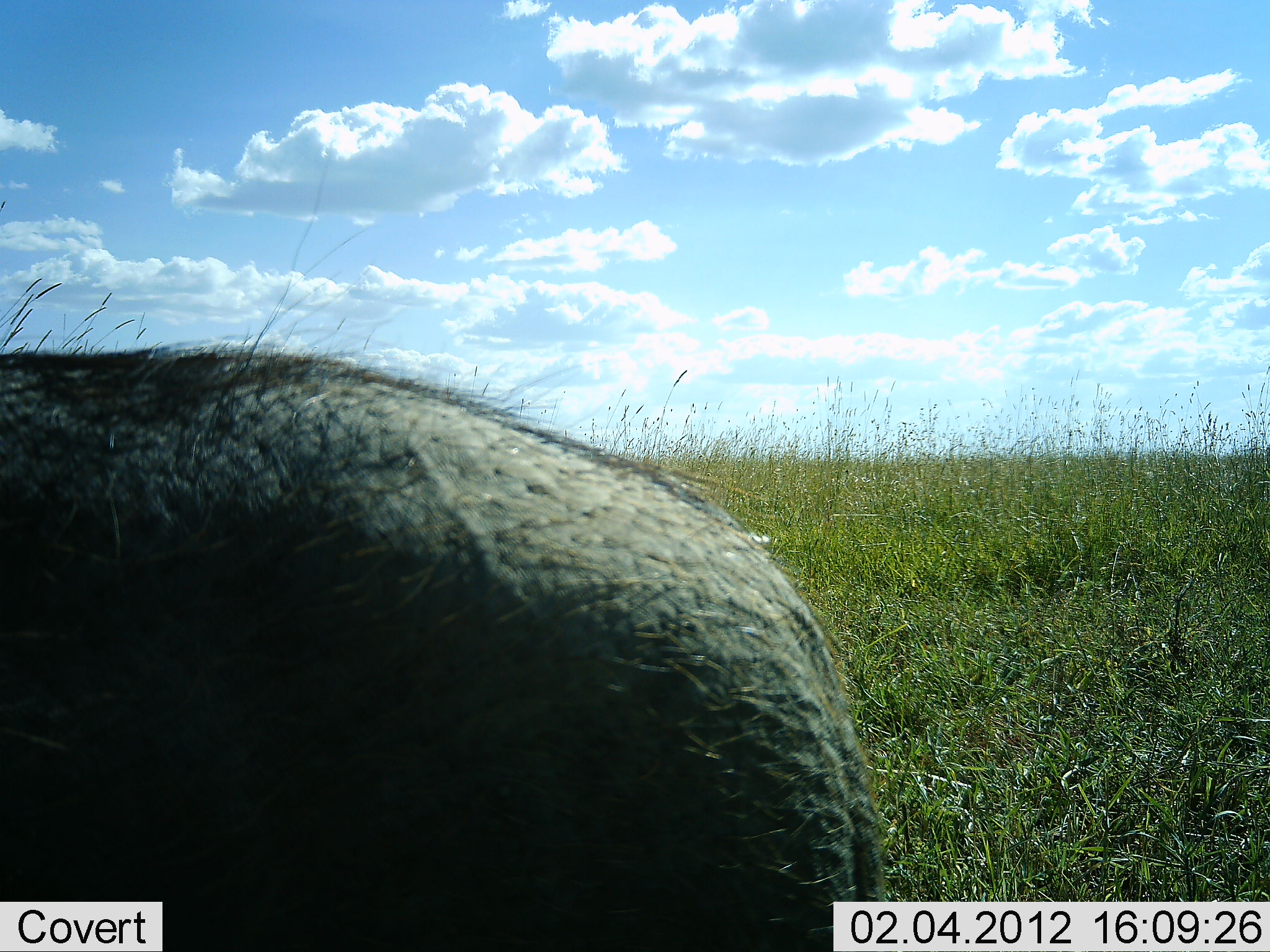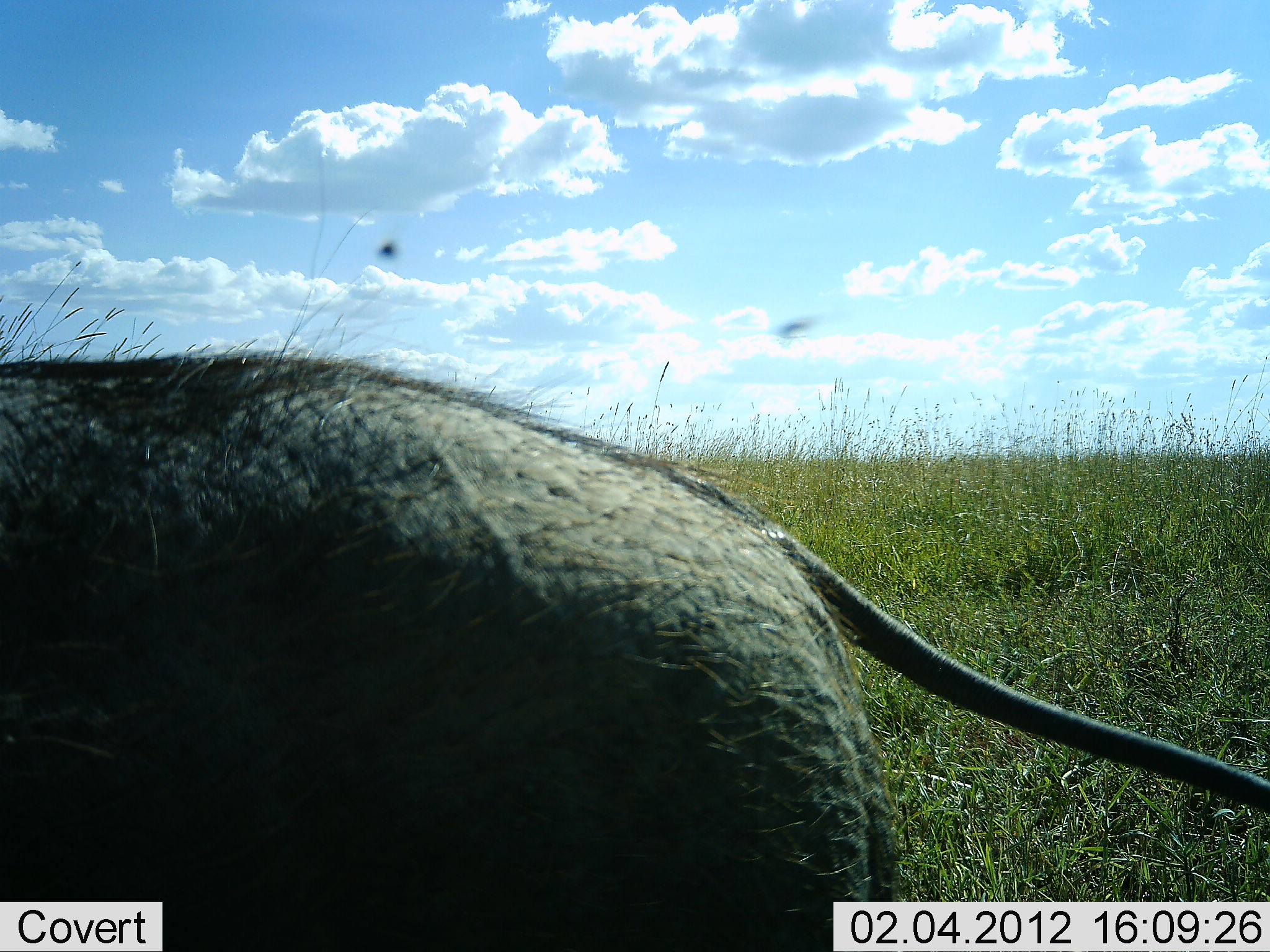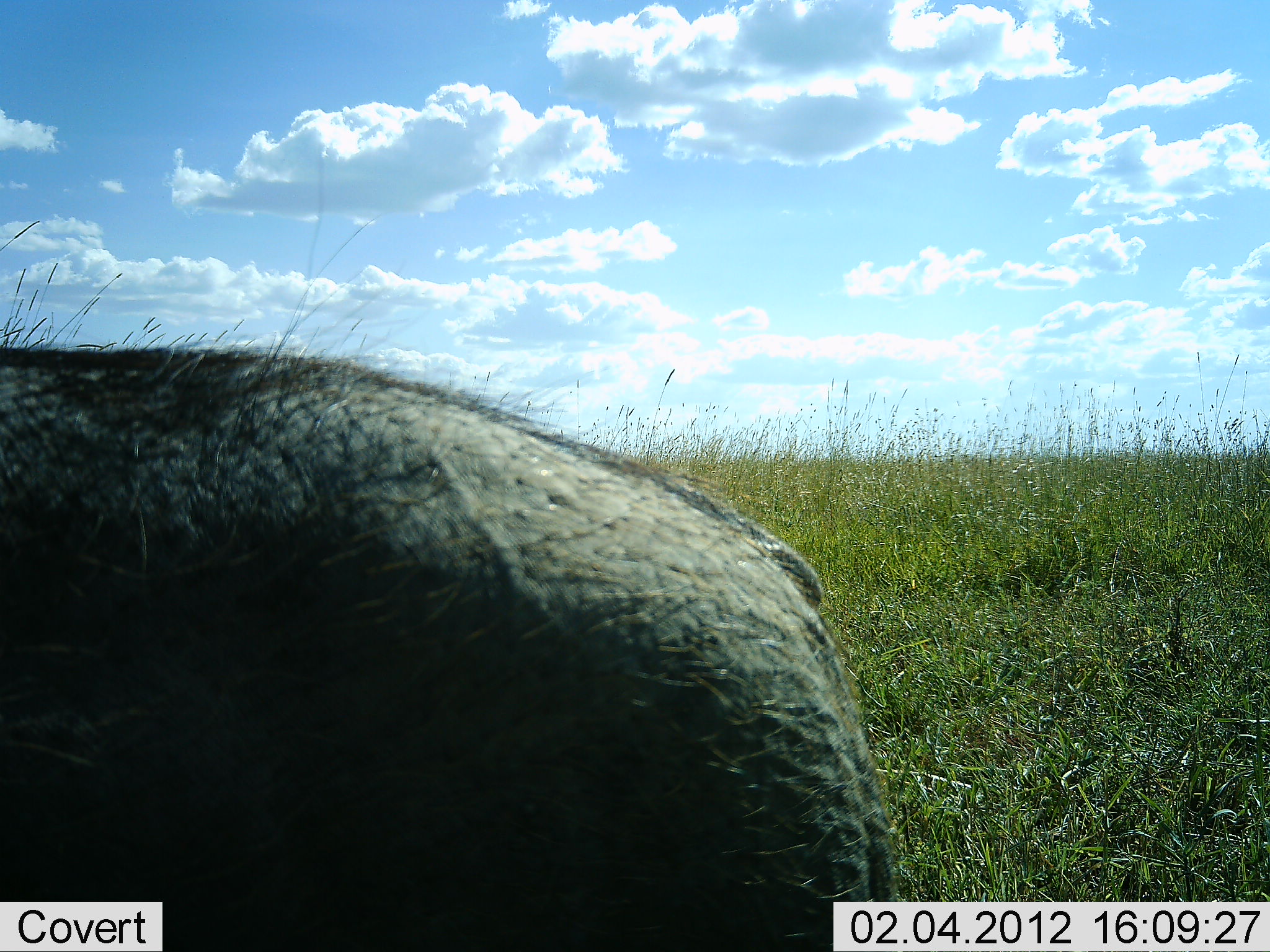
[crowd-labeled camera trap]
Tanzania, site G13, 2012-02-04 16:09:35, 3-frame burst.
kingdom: Animalia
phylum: Chordata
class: Mammalia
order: Artiodactyla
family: Suidae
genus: Phacochoerus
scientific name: Phacochoerus africanus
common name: warthog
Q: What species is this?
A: Warthog (Phacochoerus africanus).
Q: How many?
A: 1.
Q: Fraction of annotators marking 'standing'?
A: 78%.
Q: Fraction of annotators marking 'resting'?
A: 0%.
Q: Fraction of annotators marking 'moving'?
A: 22%.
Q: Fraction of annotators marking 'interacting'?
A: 0%.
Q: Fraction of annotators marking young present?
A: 0%.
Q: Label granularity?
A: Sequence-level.